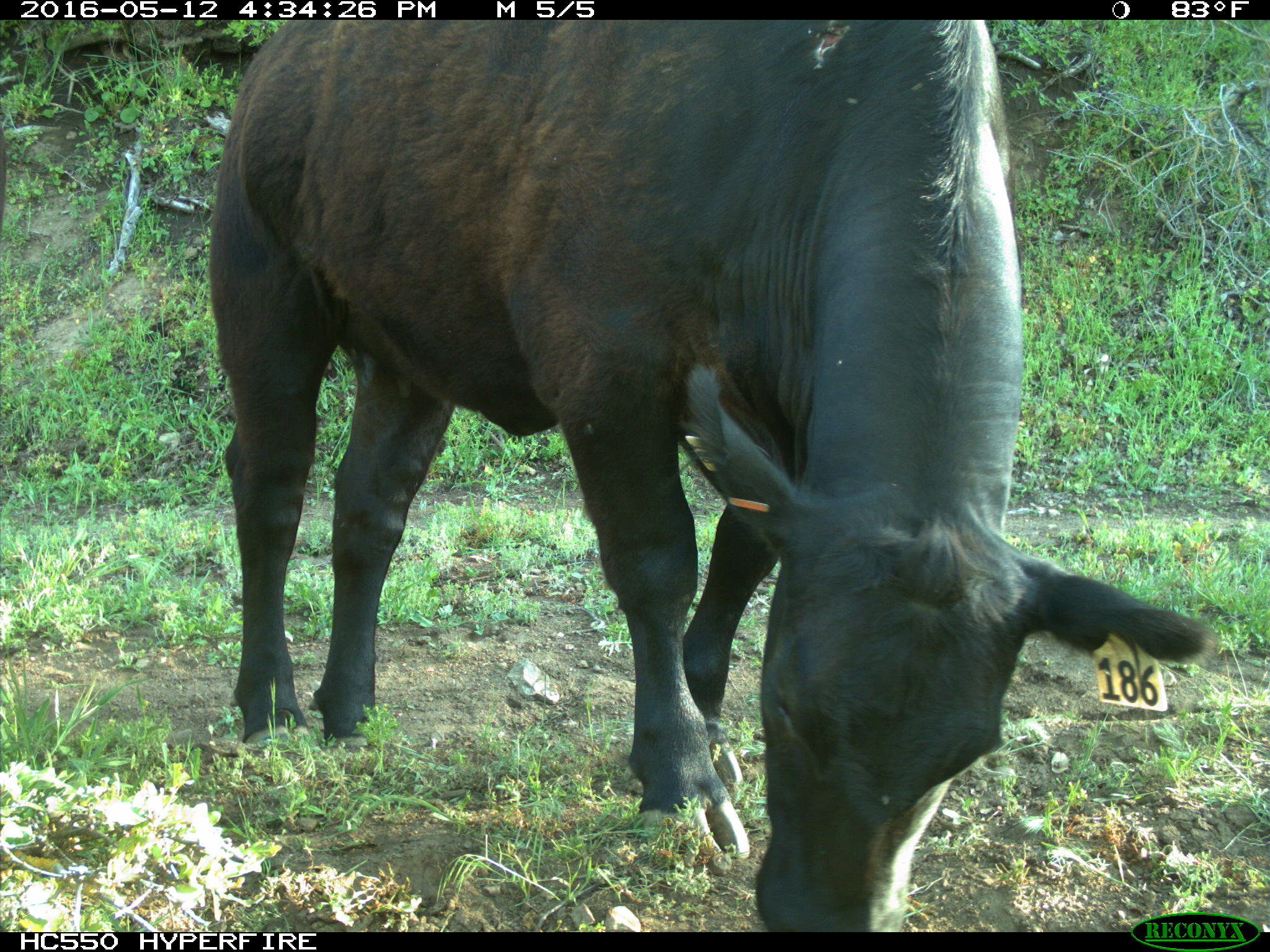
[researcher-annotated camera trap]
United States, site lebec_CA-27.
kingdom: Animalia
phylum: Chordata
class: Mammalia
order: Artiodactyla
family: Bovidae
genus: Bos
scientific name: Bos taurus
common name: domestic cow